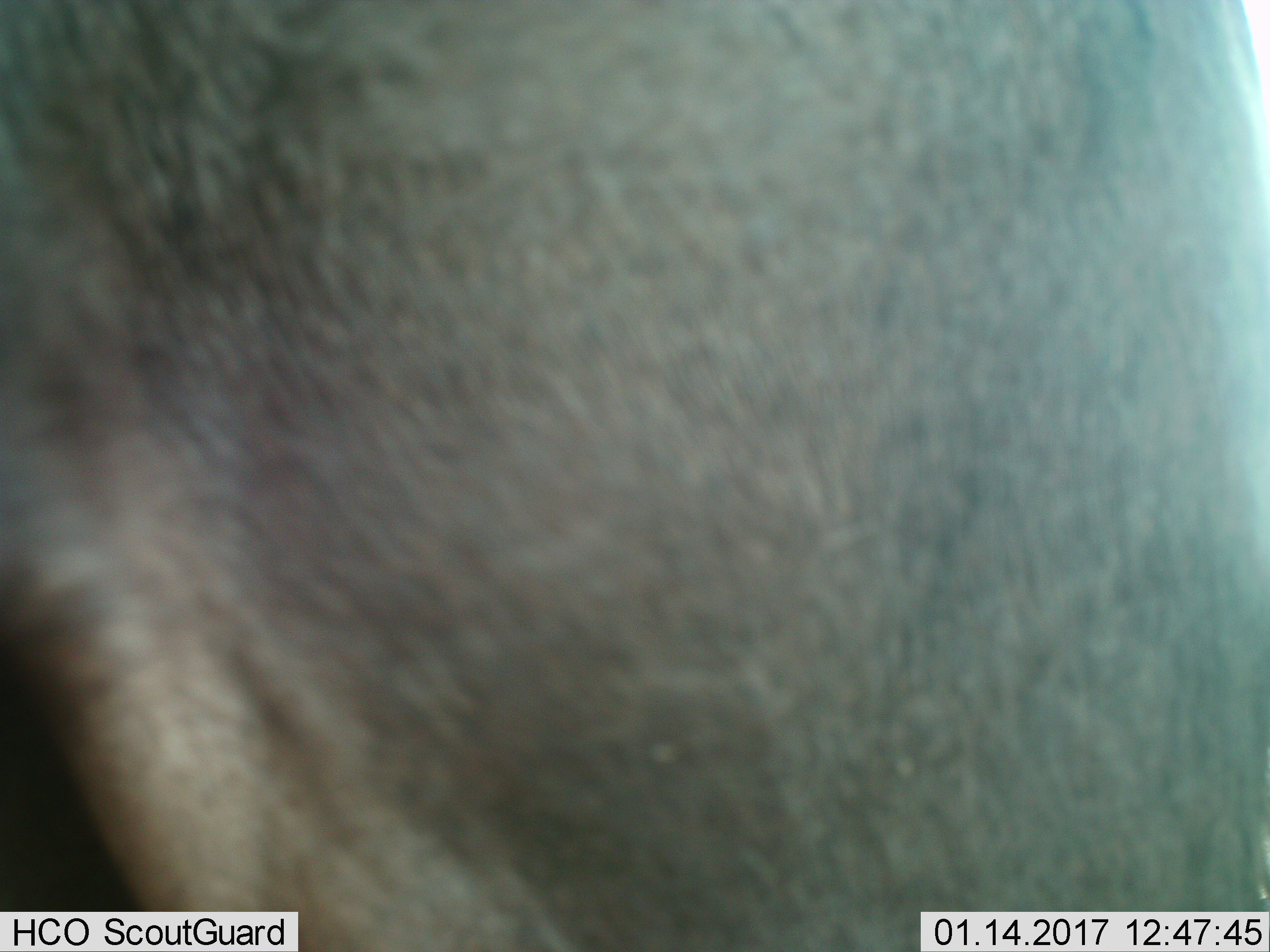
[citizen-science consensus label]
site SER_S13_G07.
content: unidentified animal